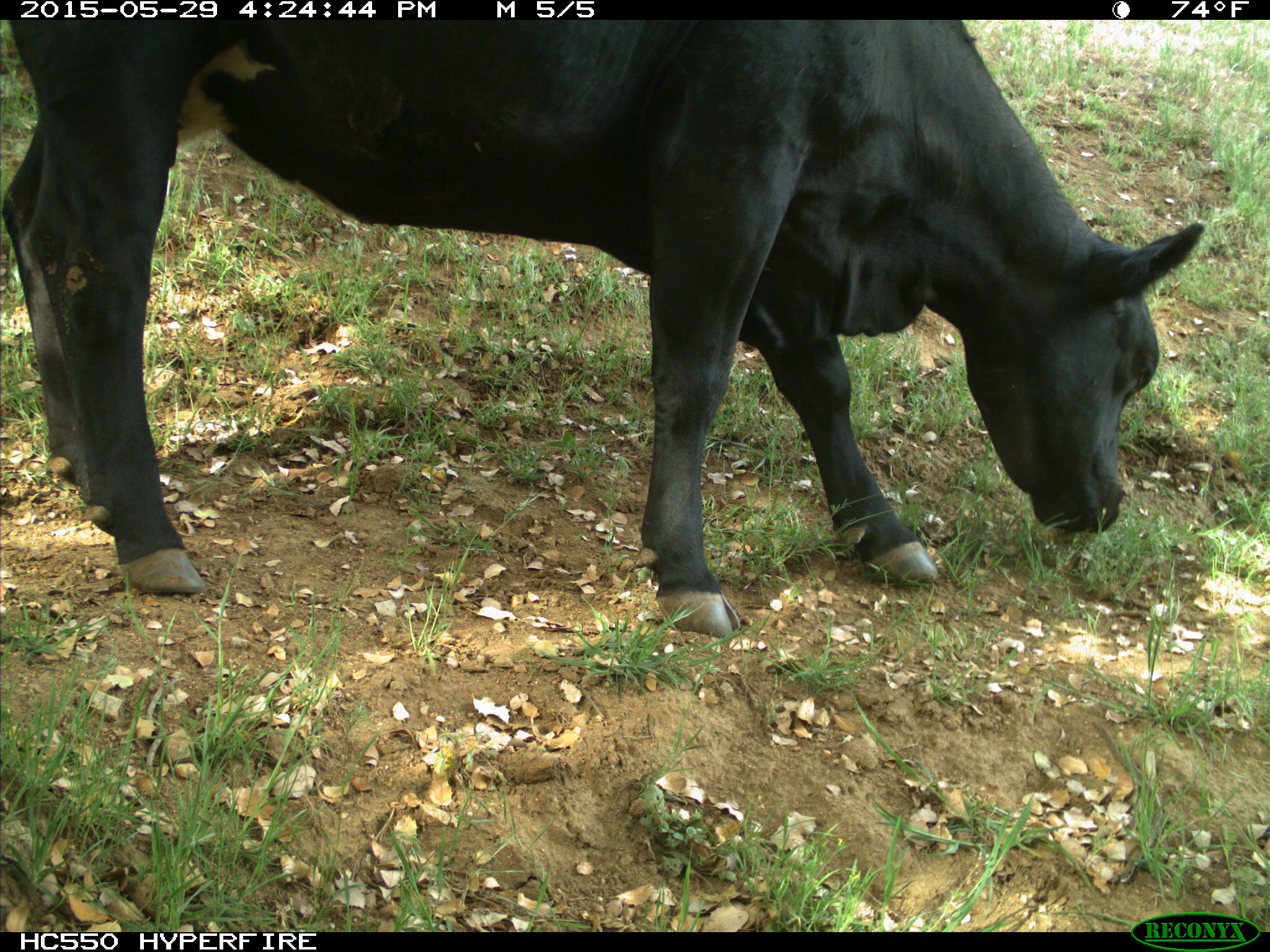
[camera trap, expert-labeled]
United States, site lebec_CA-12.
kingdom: Animalia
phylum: Chordata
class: Mammalia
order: Artiodactyla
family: Bovidae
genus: Bos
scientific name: Bos taurus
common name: domestic cow